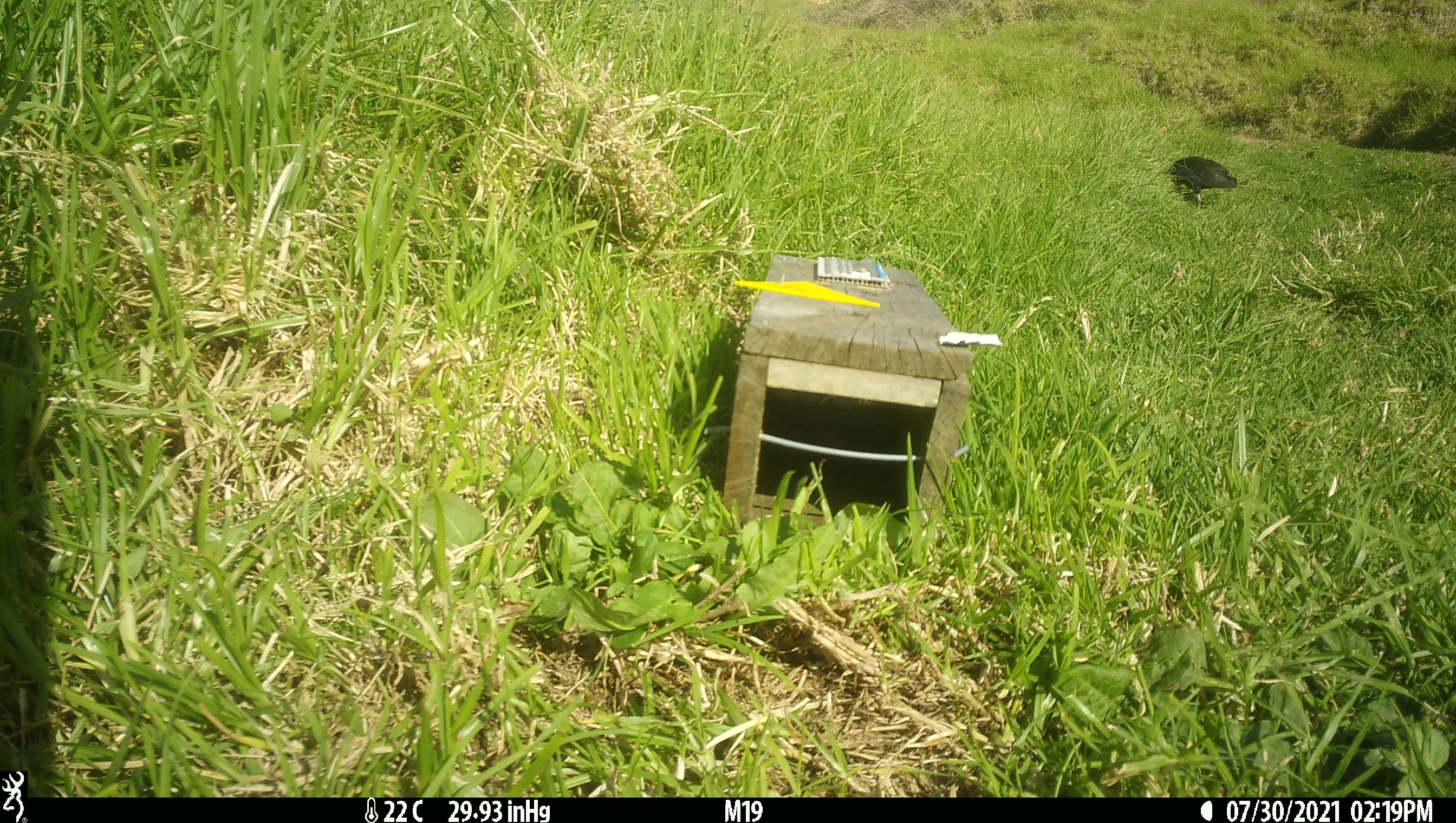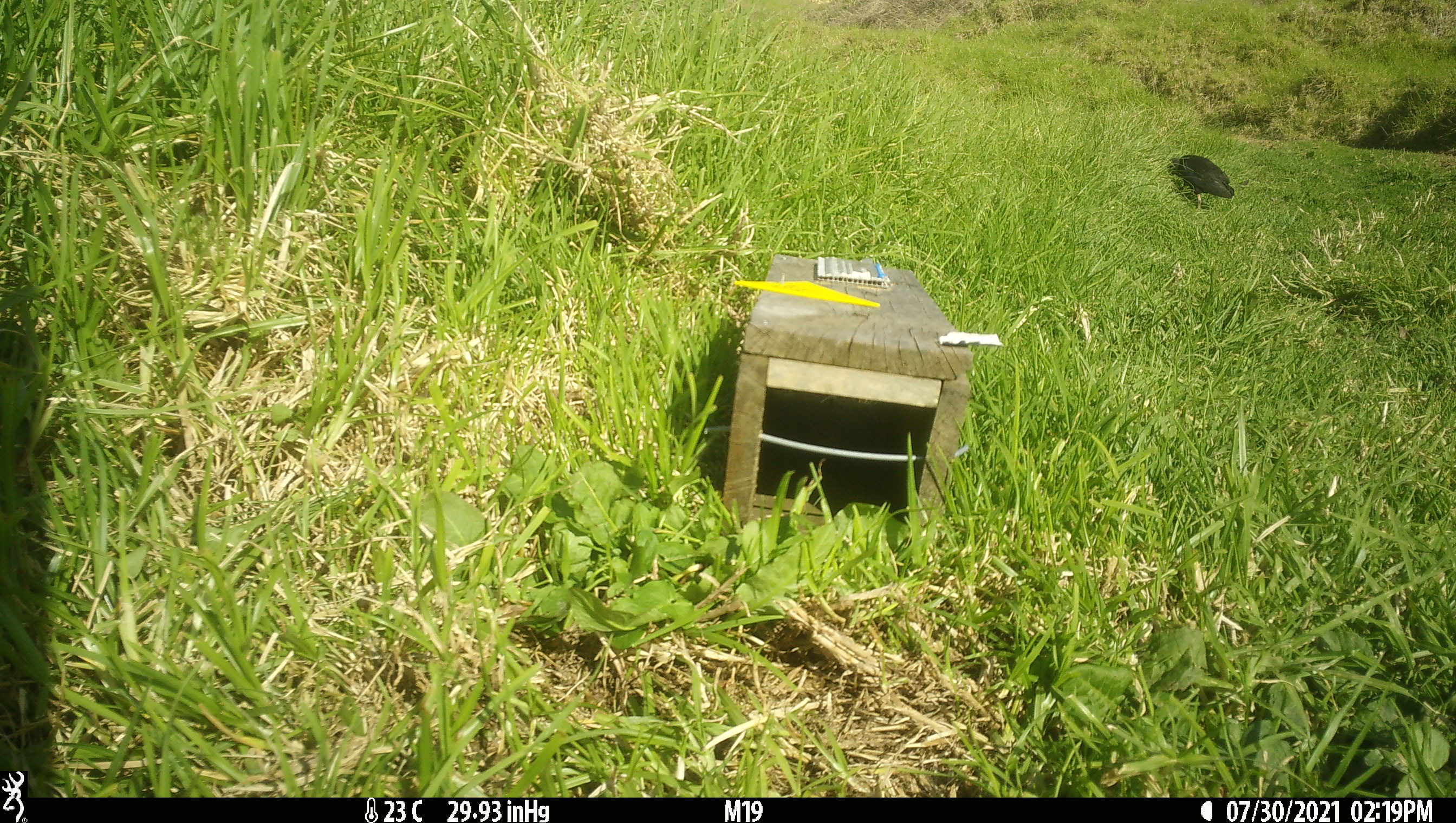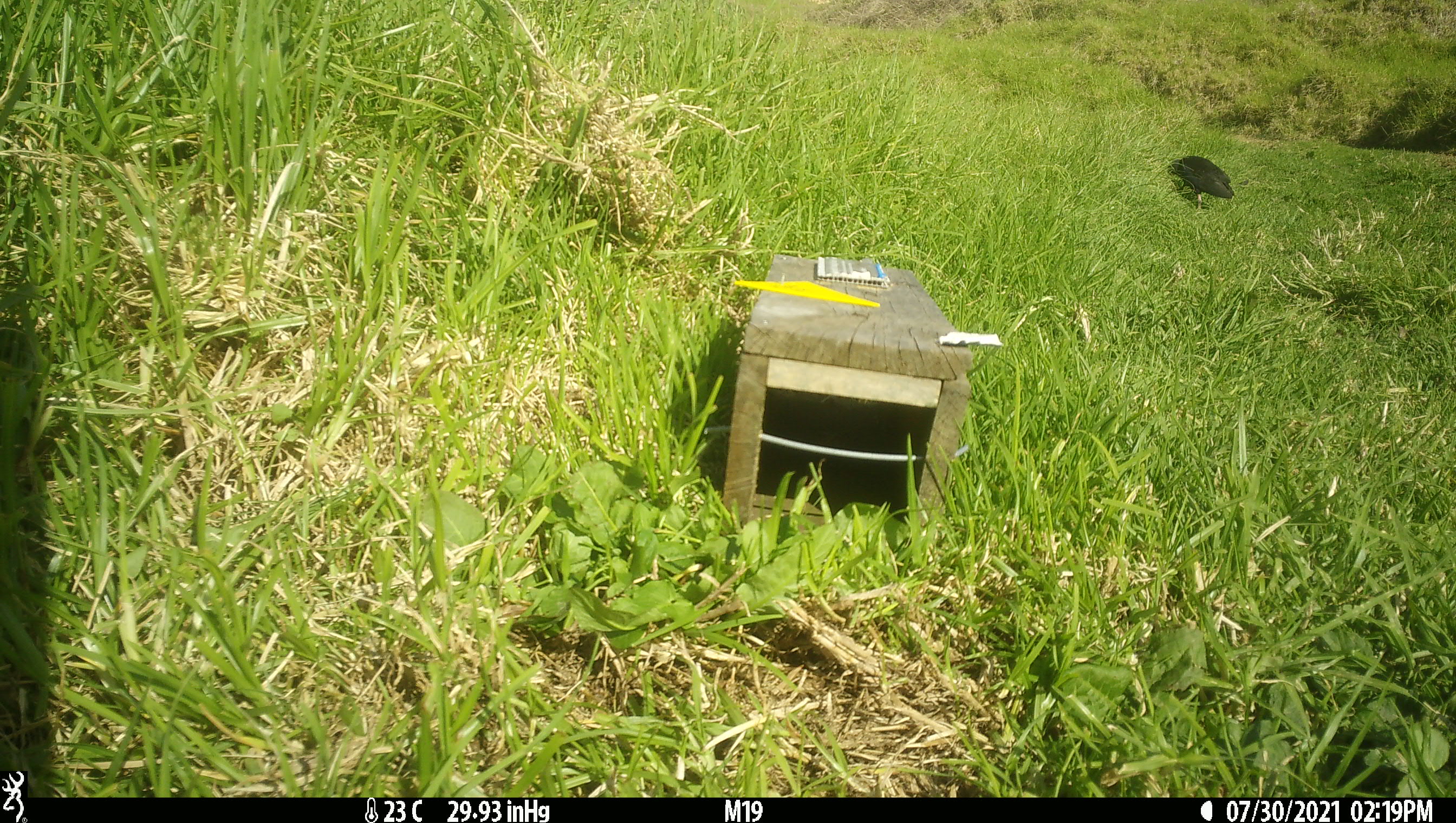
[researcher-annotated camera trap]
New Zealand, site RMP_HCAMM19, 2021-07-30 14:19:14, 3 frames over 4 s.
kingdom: Animalia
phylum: Chordata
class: Aves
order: Gruiformes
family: Rallidae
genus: Porphyrio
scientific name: Porphyrio melanotus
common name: australasian swamphen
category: pukeko